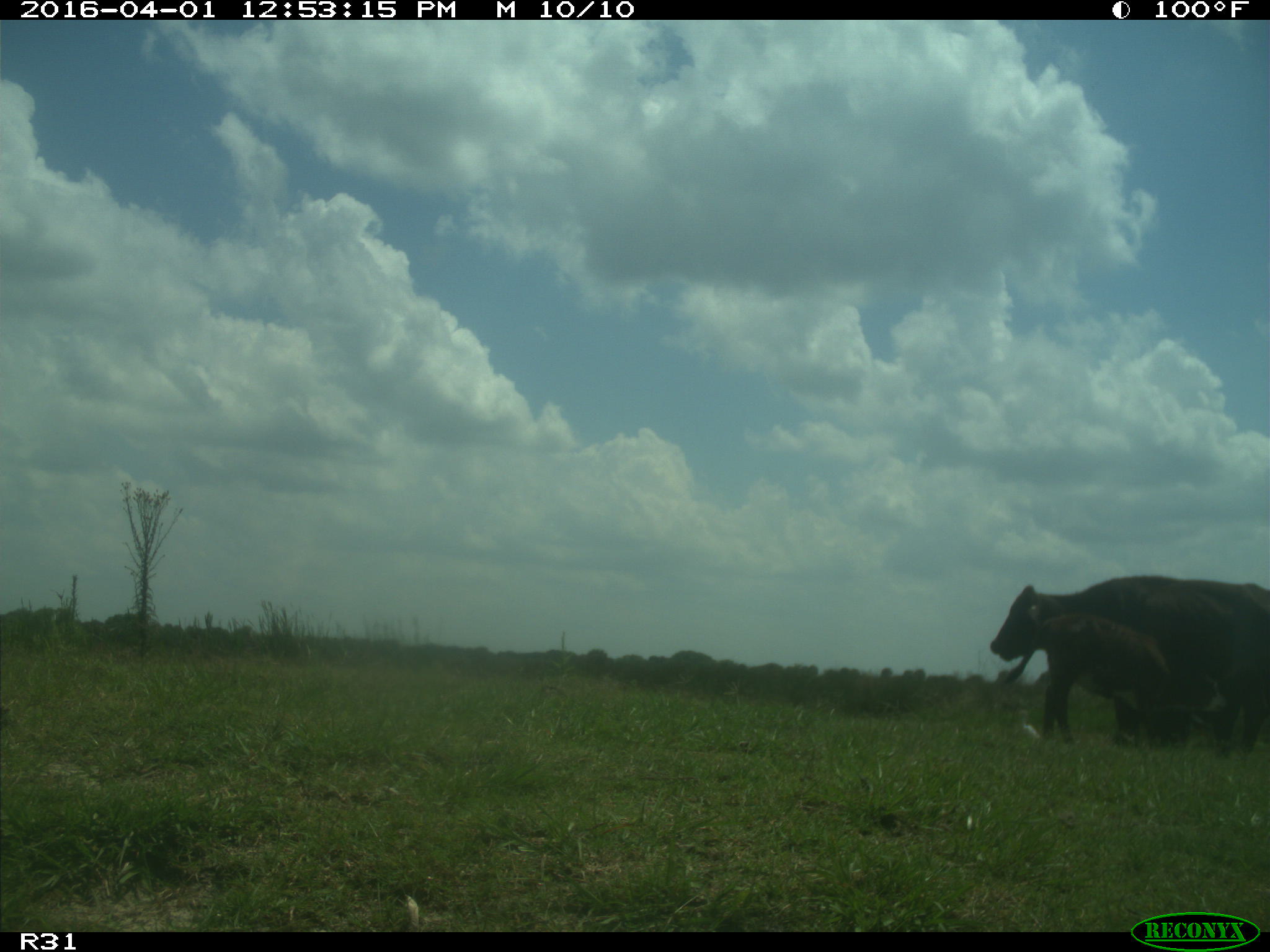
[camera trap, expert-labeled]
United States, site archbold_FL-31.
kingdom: Animalia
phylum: Chordata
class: Mammalia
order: Artiodactyla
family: Bovidae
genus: Bos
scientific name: Bos taurus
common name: domestic cow